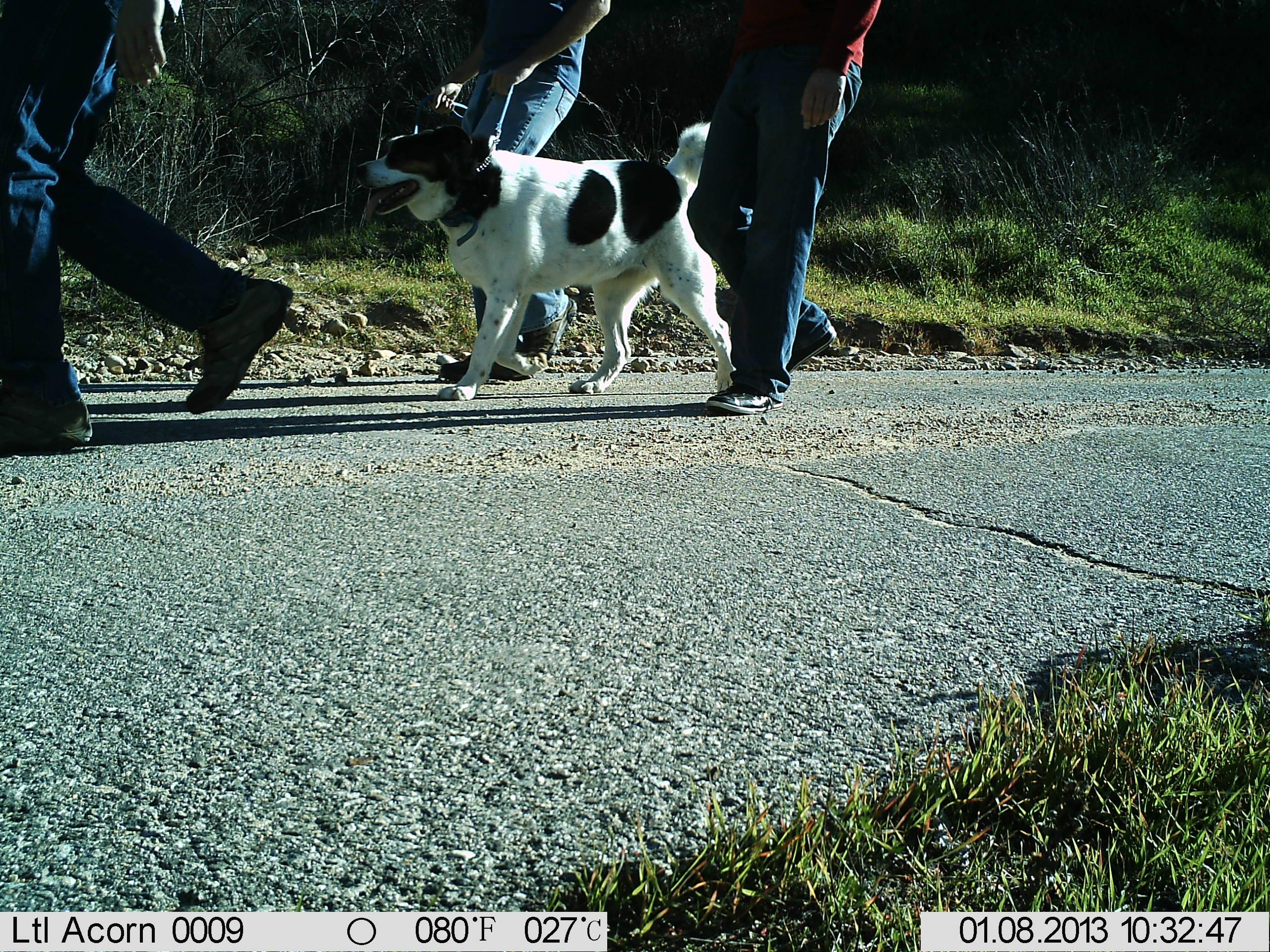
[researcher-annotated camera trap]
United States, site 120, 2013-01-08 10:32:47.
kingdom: Animalia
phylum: Chordata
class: Mammalia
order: Carnivora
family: Canidae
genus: Canis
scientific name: Canis familiaris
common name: domestic dog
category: dog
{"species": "dog (domestic dog) (Canis familiaris)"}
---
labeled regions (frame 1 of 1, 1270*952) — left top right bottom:
dog: 5 0 298 463; 356 111 778 398; 683 0 908 414; 398 0 624 382